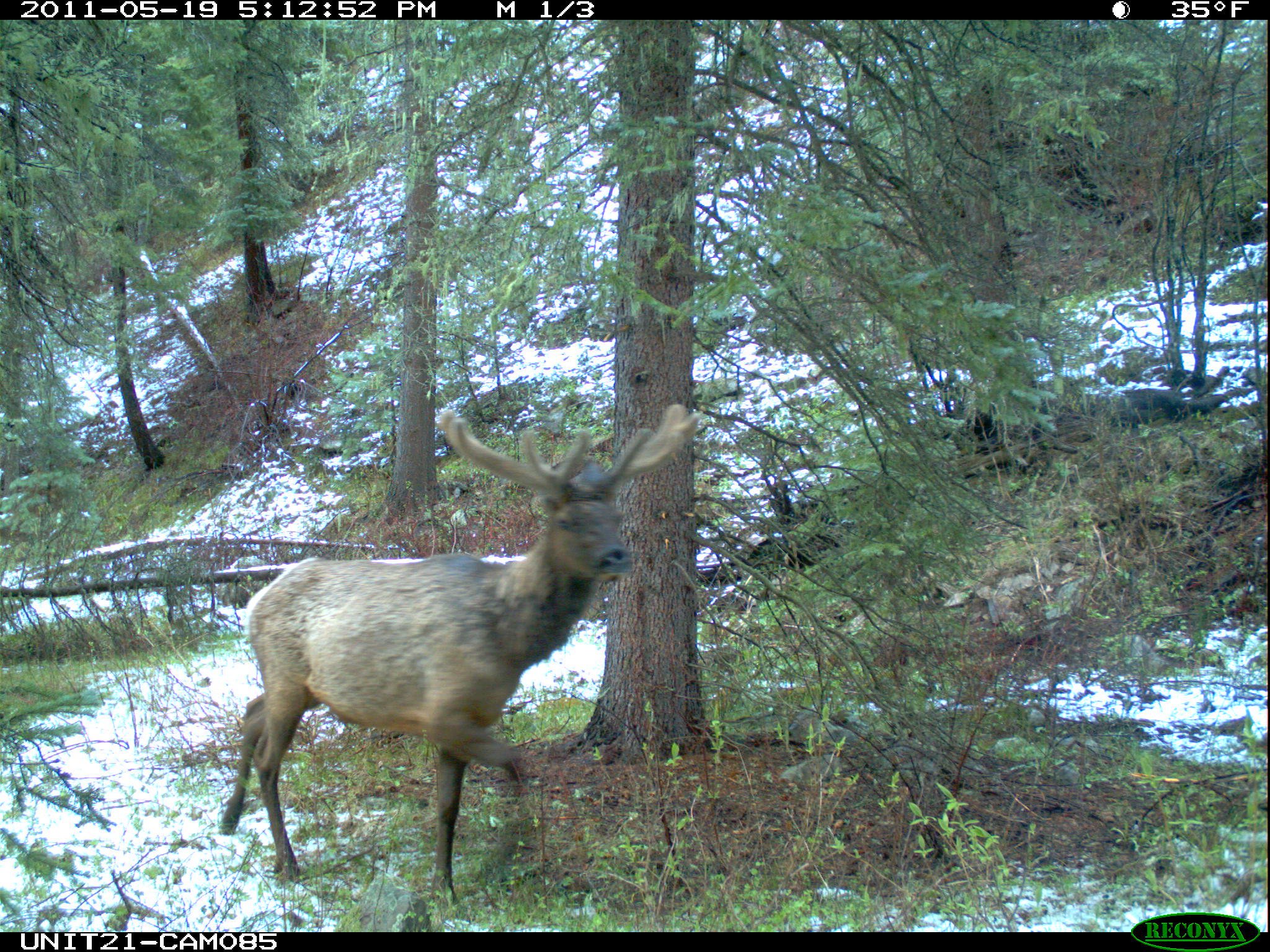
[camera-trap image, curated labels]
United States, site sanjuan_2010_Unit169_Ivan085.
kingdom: Animalia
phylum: Chordata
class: Mammalia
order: Artiodactyla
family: Cervidae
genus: Cervus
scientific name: Cervus elaphus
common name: red deer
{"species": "Cervus elaphus (red deer)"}